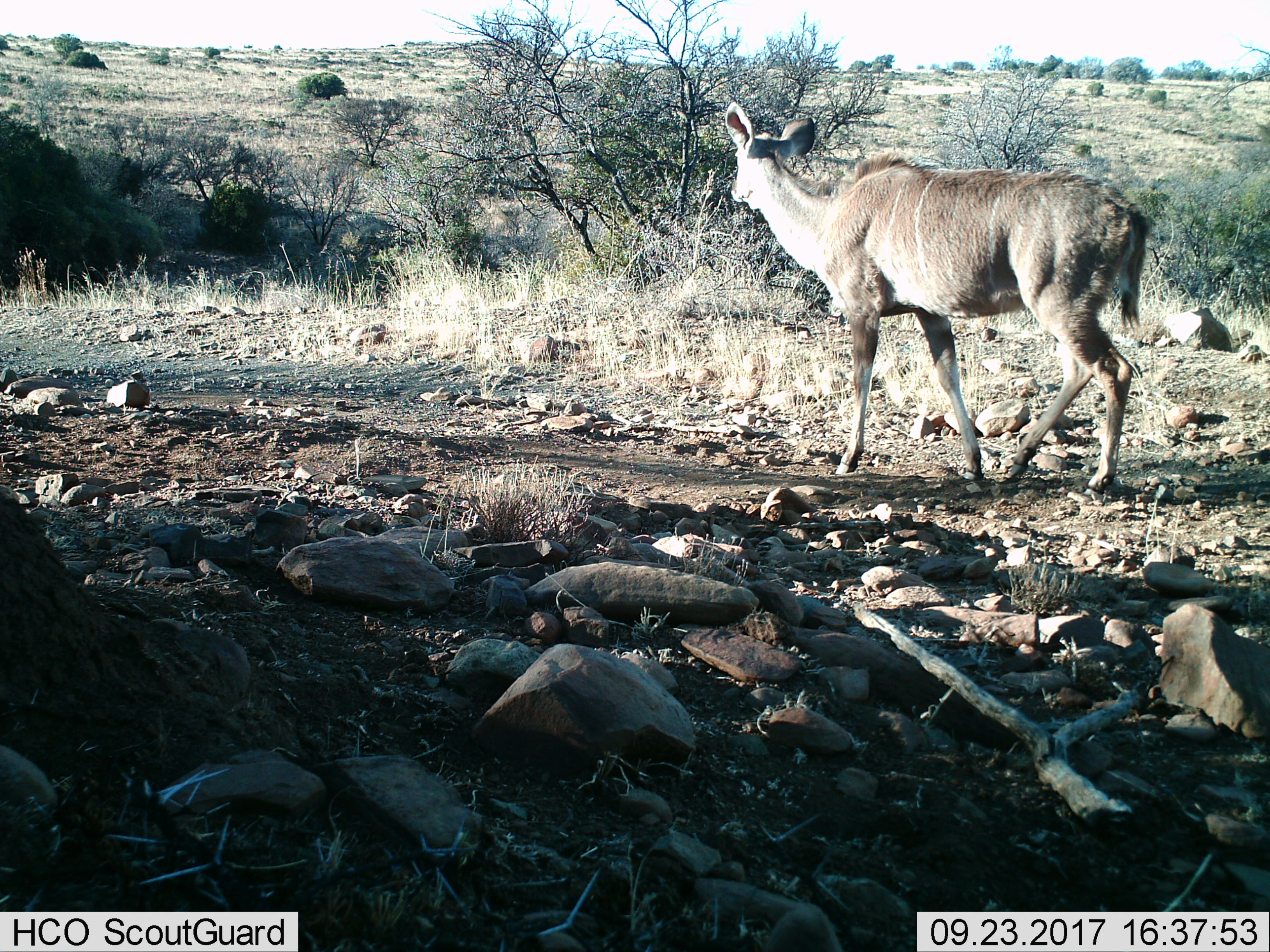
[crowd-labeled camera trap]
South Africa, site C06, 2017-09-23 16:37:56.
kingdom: Animalia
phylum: Chordata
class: Mammalia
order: Artiodactyla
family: Bovidae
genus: Tragelaphus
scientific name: Tragelaphus strepsiceros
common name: greater kudu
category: kudu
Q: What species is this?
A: Kudu (greater kudu) (Tragelaphus strepsiceros).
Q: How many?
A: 1.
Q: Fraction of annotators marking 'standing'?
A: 25%.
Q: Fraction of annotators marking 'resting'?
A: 0%.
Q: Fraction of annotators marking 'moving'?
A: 75%.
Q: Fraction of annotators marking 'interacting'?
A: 0%.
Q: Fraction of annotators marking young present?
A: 0%.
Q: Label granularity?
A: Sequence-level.